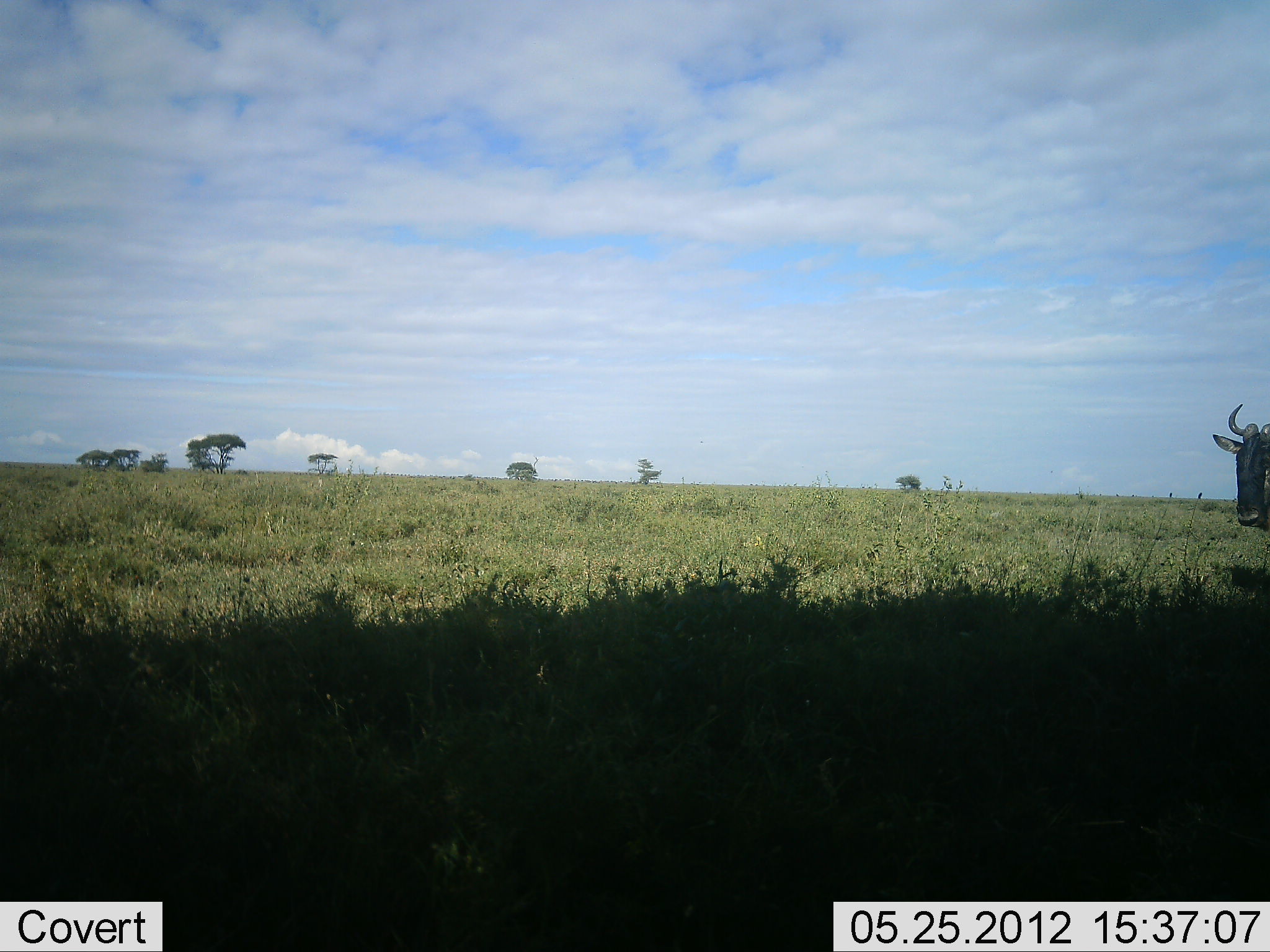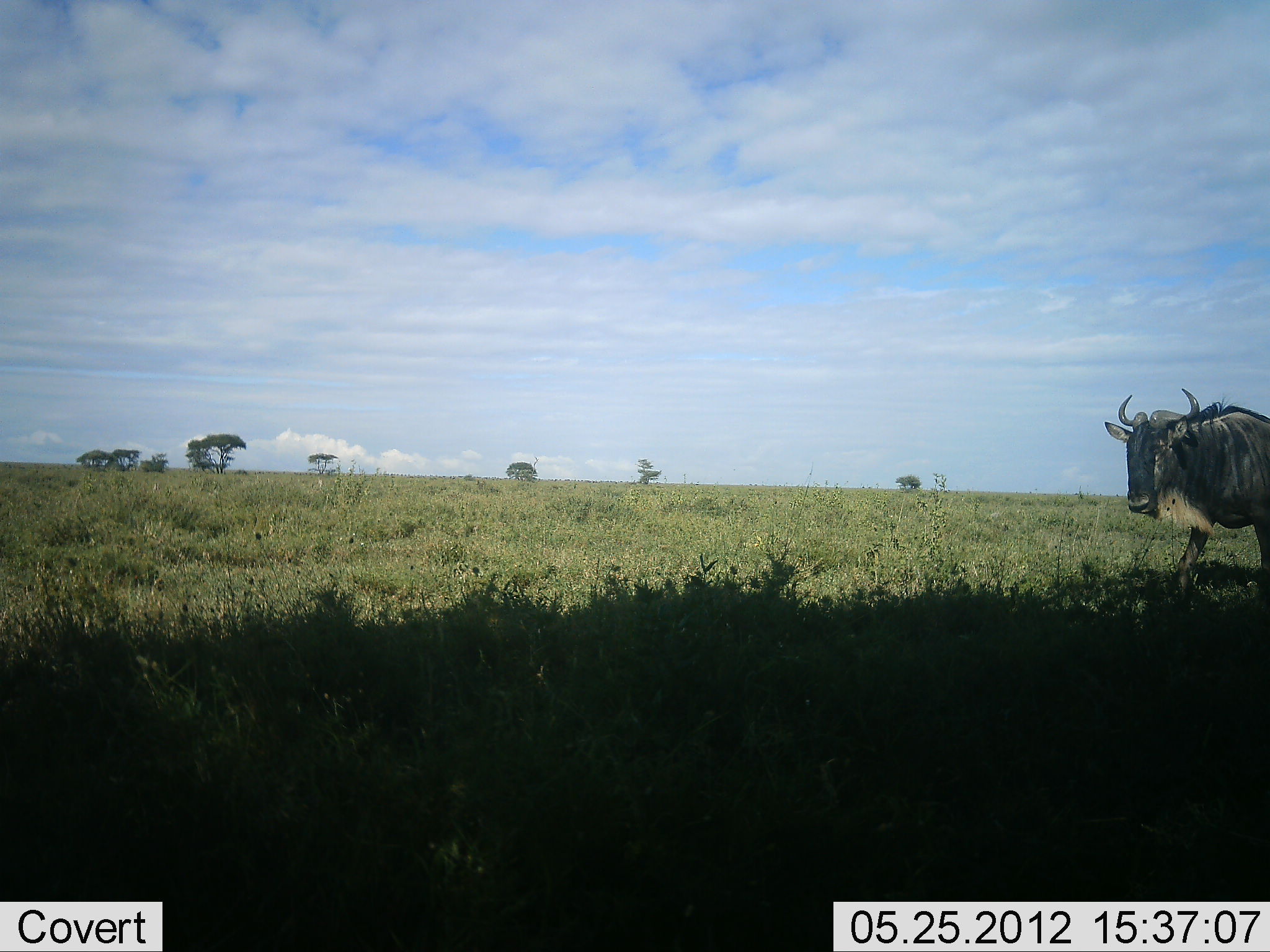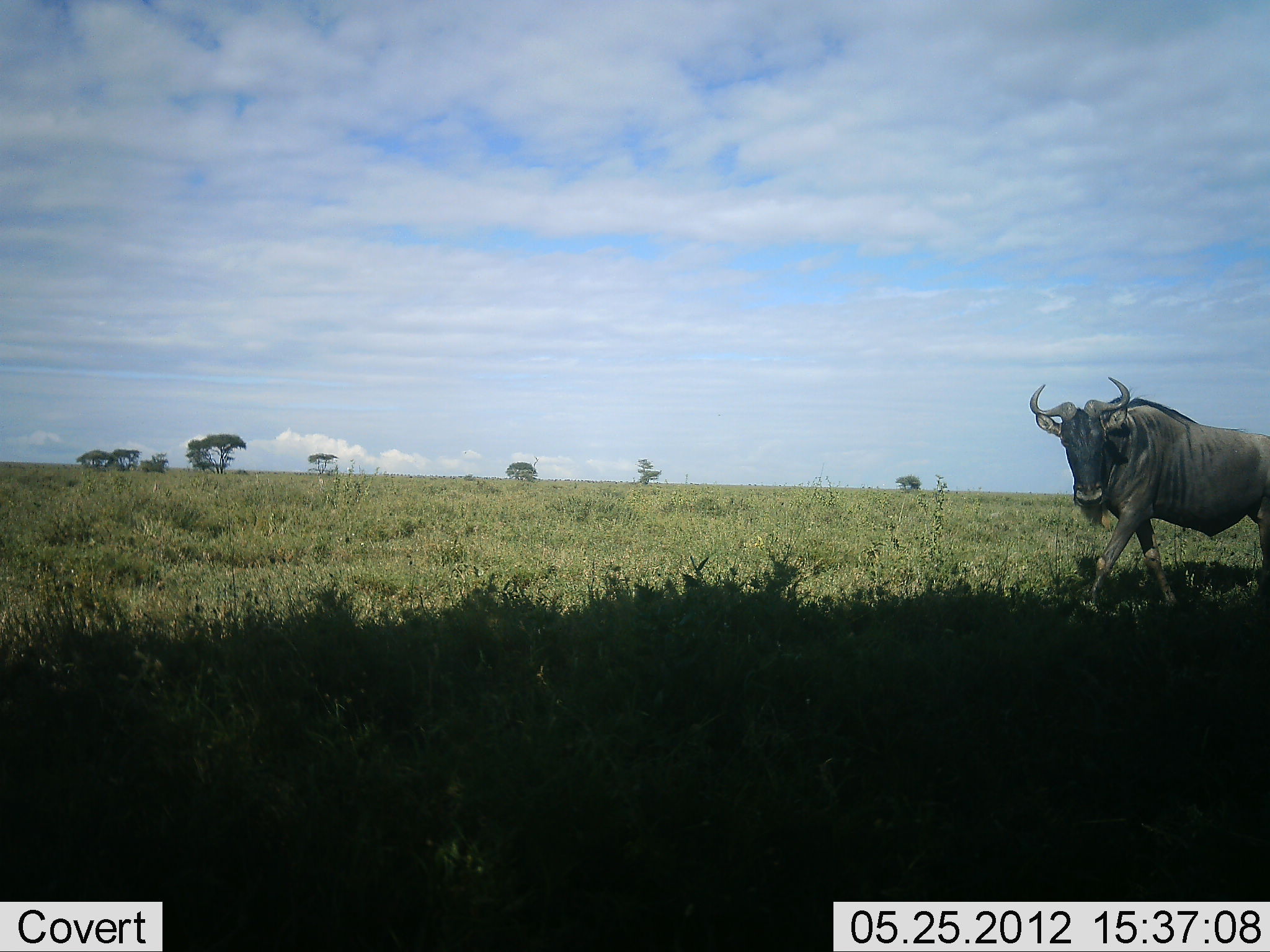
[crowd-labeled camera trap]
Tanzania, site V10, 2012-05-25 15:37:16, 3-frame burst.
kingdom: Animalia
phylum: Chordata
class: Mammalia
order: Artiodactyla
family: Bovidae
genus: Connochaetes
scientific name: Connochaetes taurinus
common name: blue wildebeest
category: wildebeest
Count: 1.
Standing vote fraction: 0%.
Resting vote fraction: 0%.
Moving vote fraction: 100%.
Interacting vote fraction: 0%.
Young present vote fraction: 0%.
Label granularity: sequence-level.